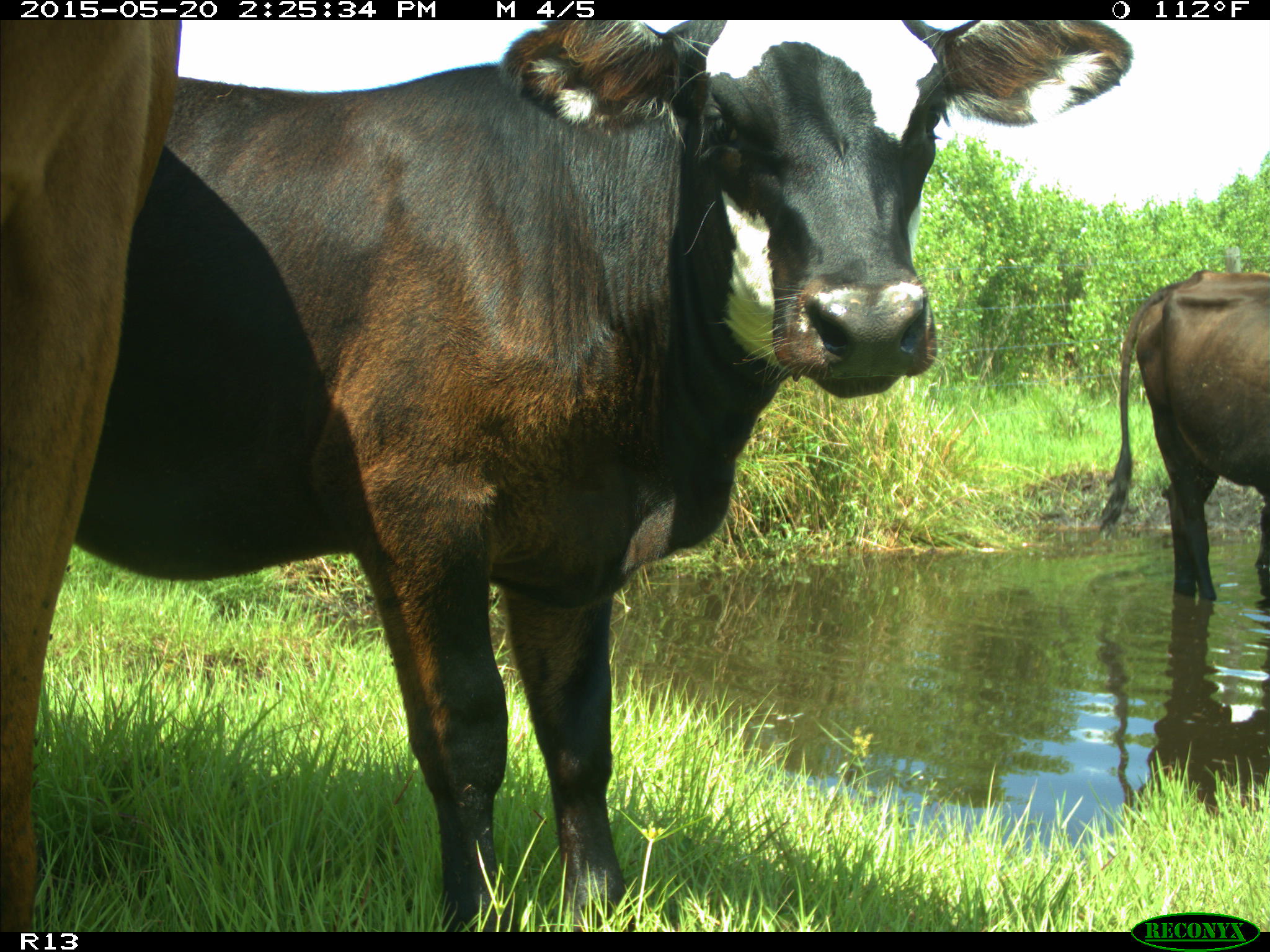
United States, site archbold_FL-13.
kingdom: Animalia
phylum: Chordata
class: Mammalia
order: Artiodactyla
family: Bovidae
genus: Bos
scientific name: Bos taurus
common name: domestic cow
Bos taurus (domestic cow).